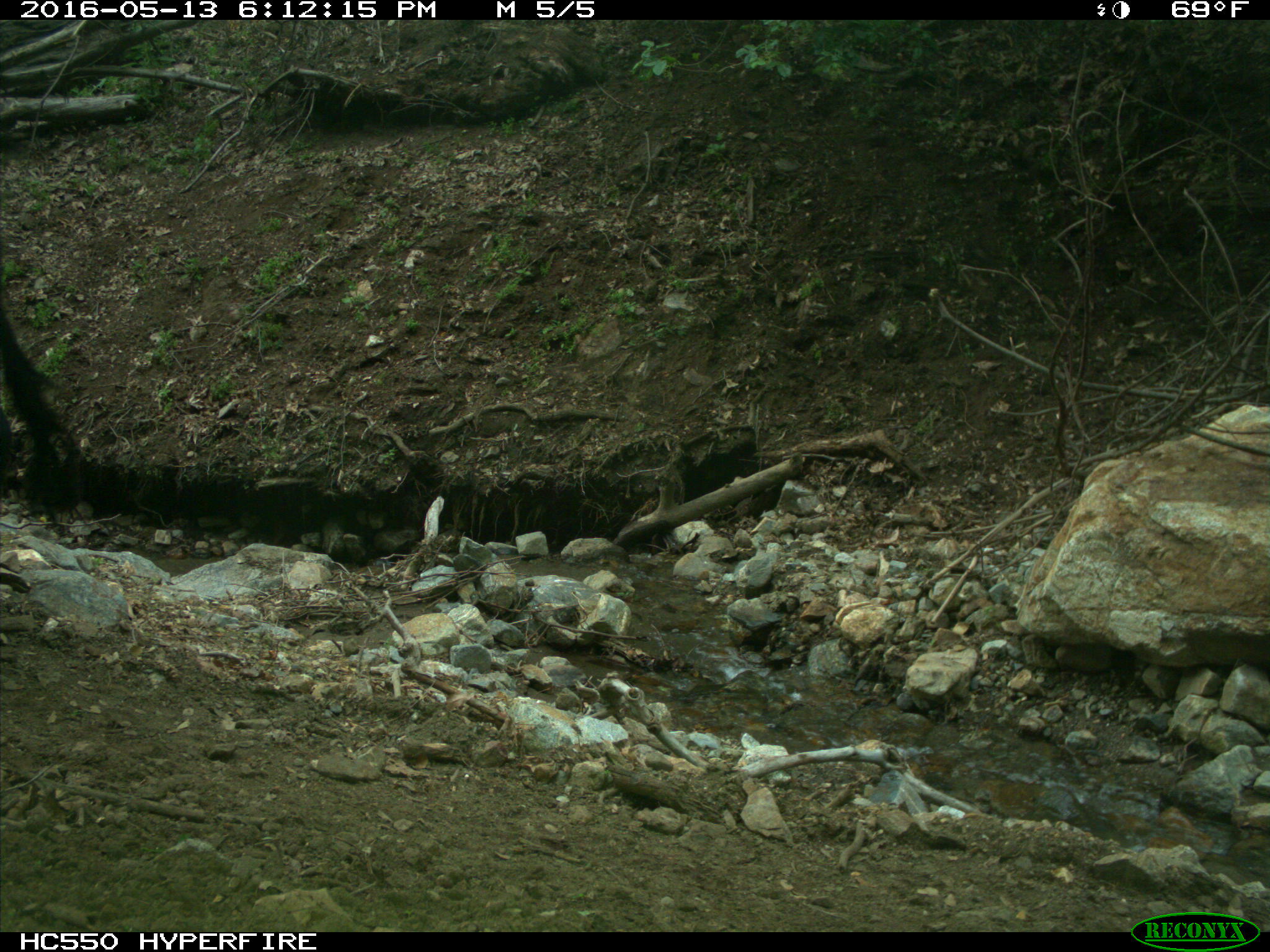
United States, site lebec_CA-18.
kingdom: Animalia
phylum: Chordata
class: Mammalia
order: Artiodactyla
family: Bovidae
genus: Bos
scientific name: Bos taurus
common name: domestic cow